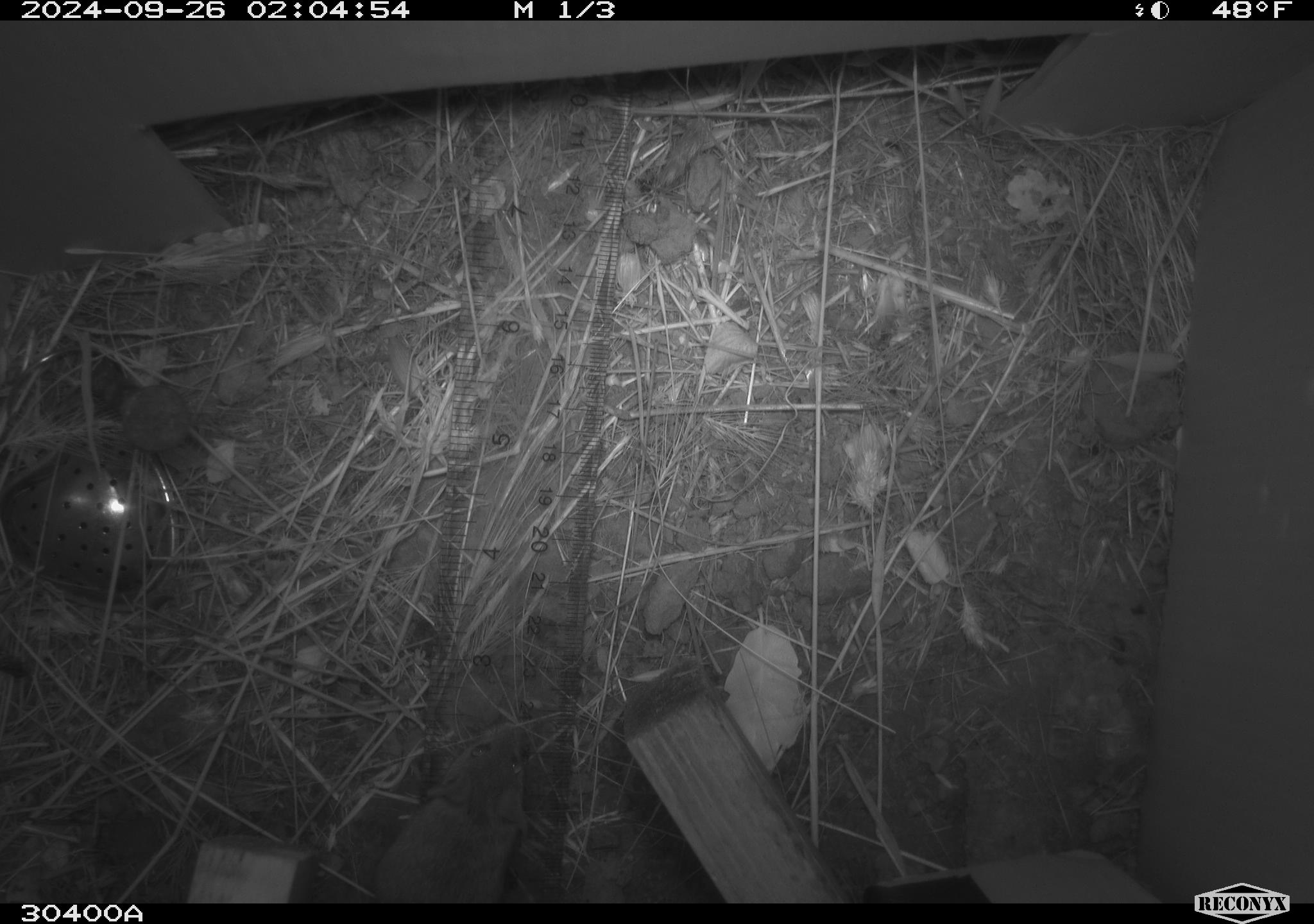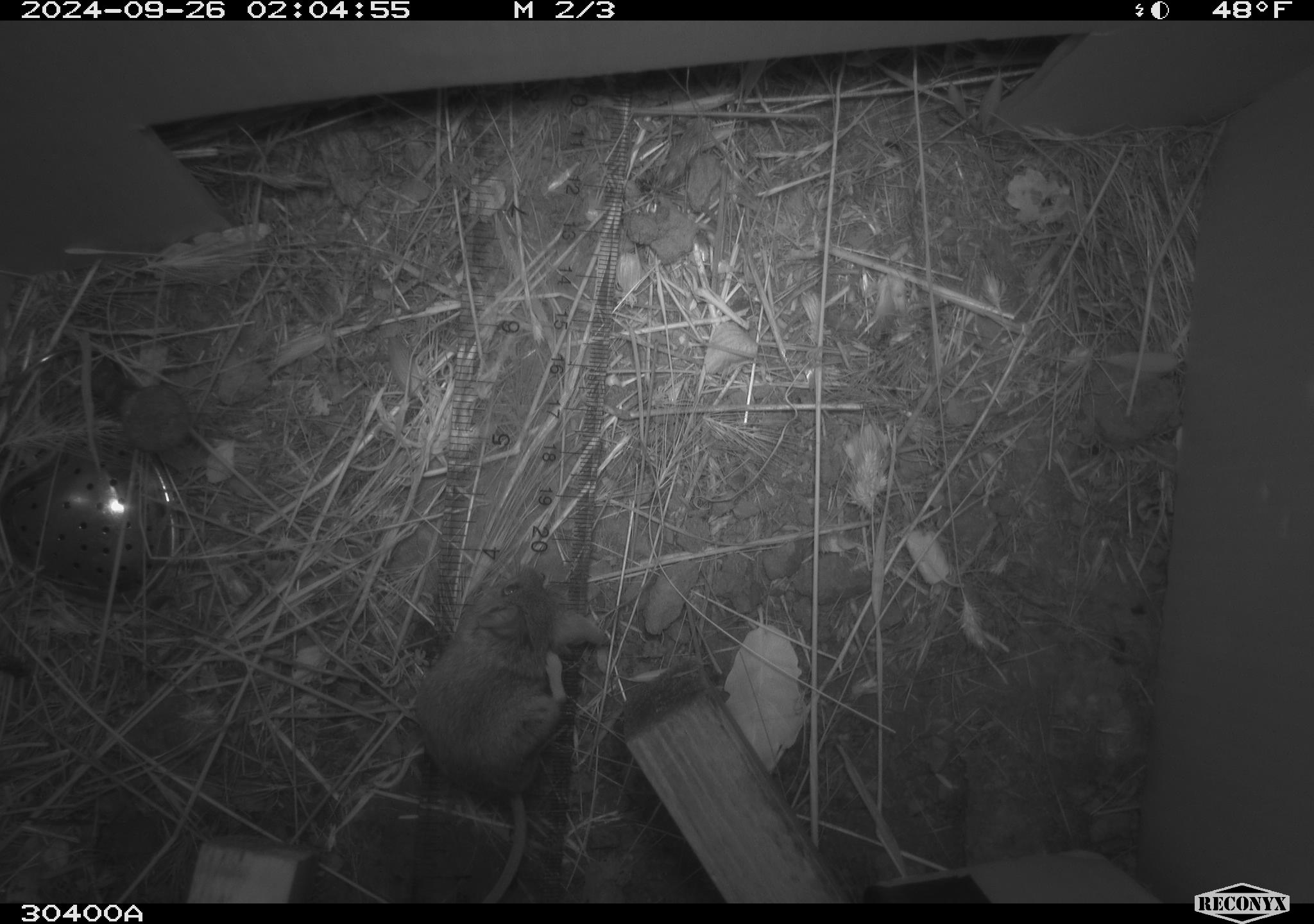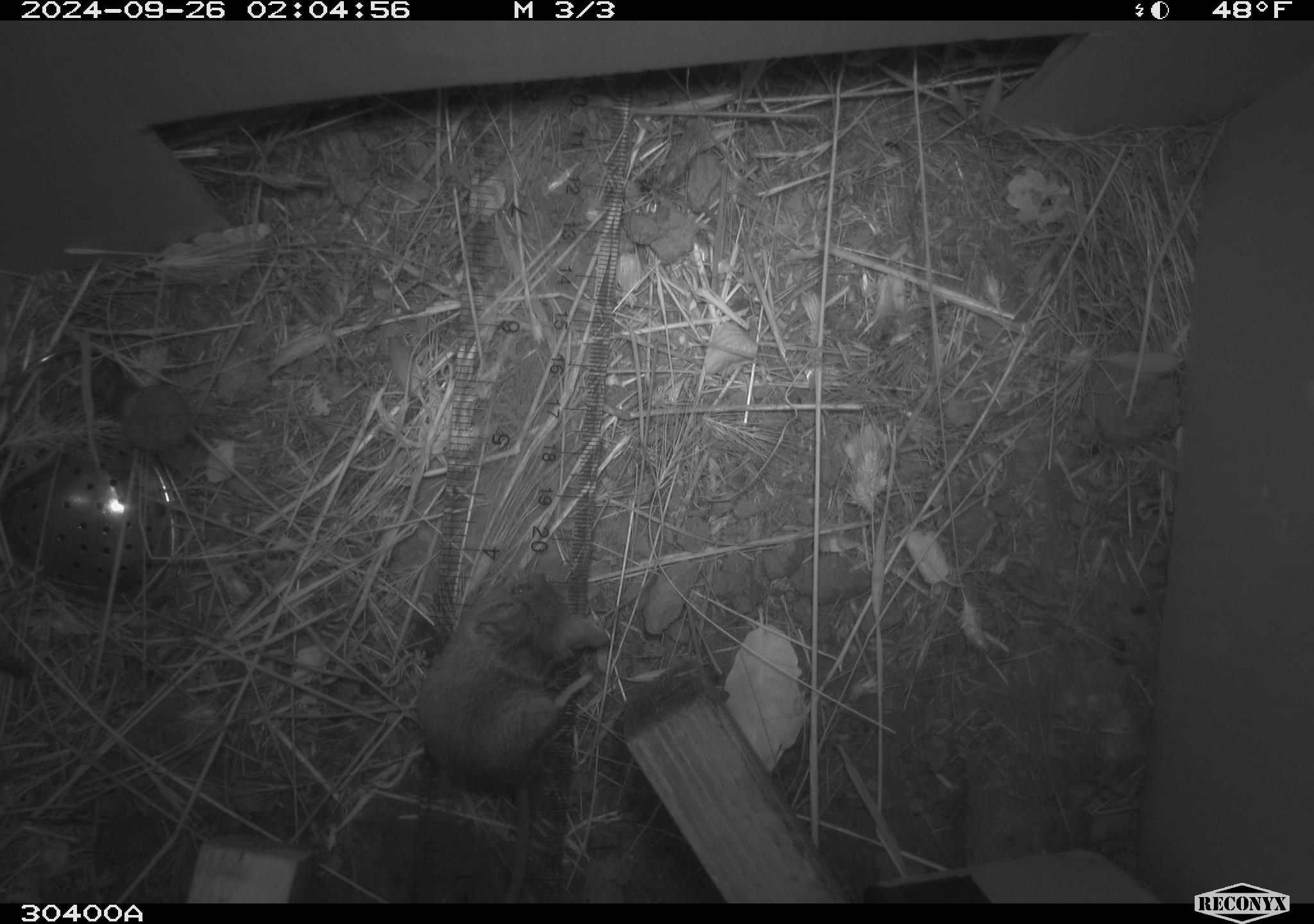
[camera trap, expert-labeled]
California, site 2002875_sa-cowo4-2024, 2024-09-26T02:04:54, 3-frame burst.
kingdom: Animalia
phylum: Chordata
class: Mammalia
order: Rodentia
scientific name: Rodentia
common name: mouse species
Mouse species (Rodentia).